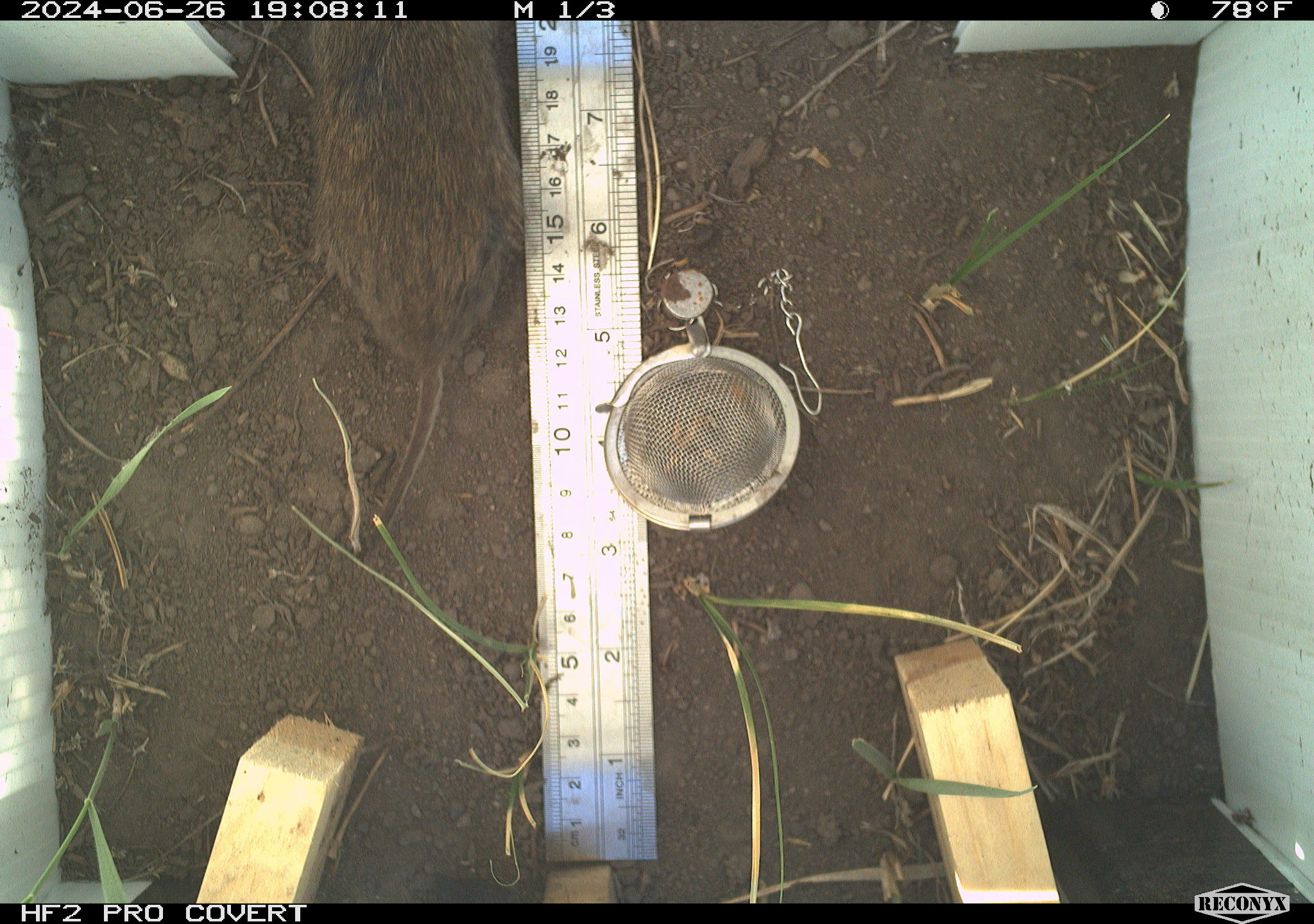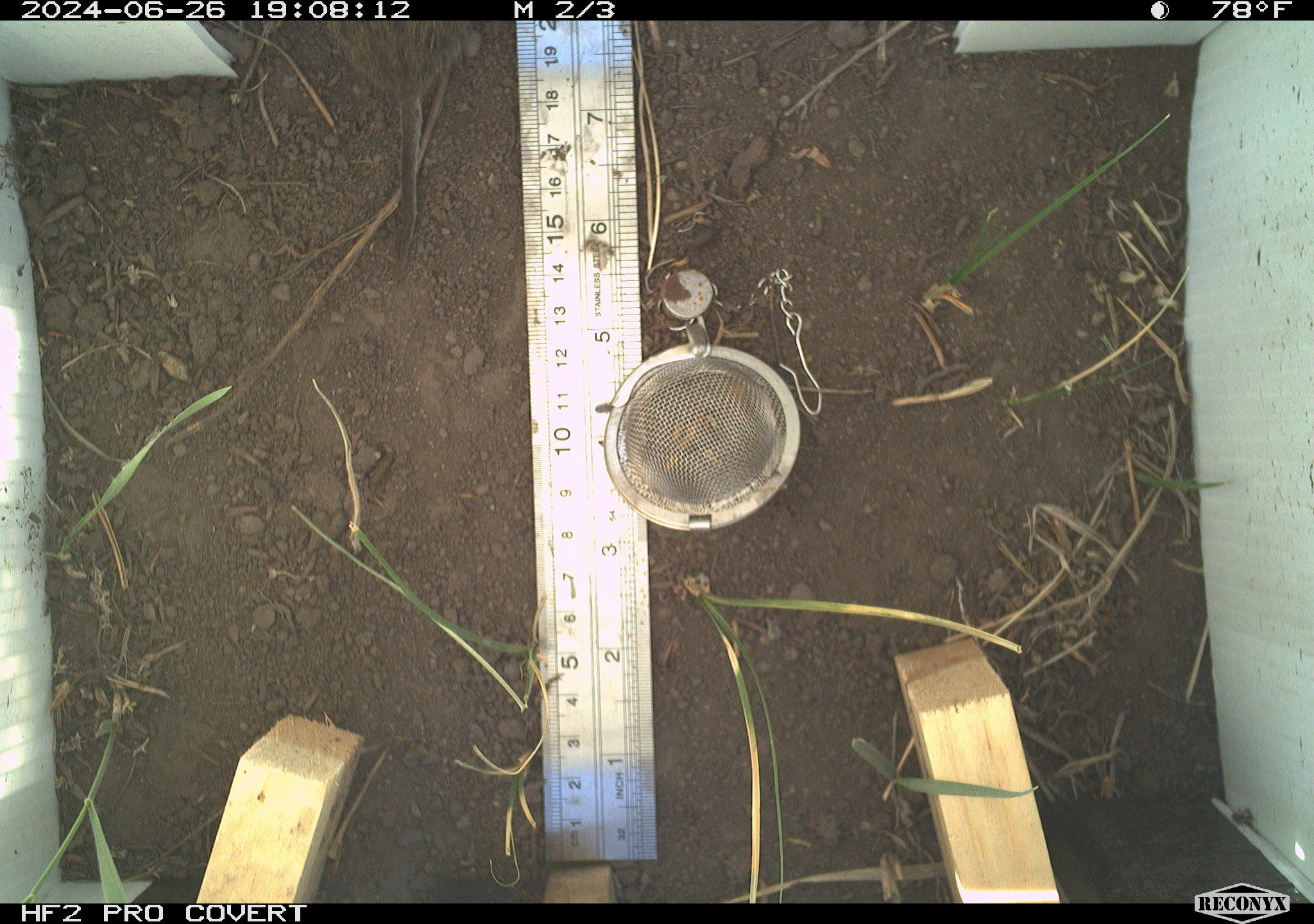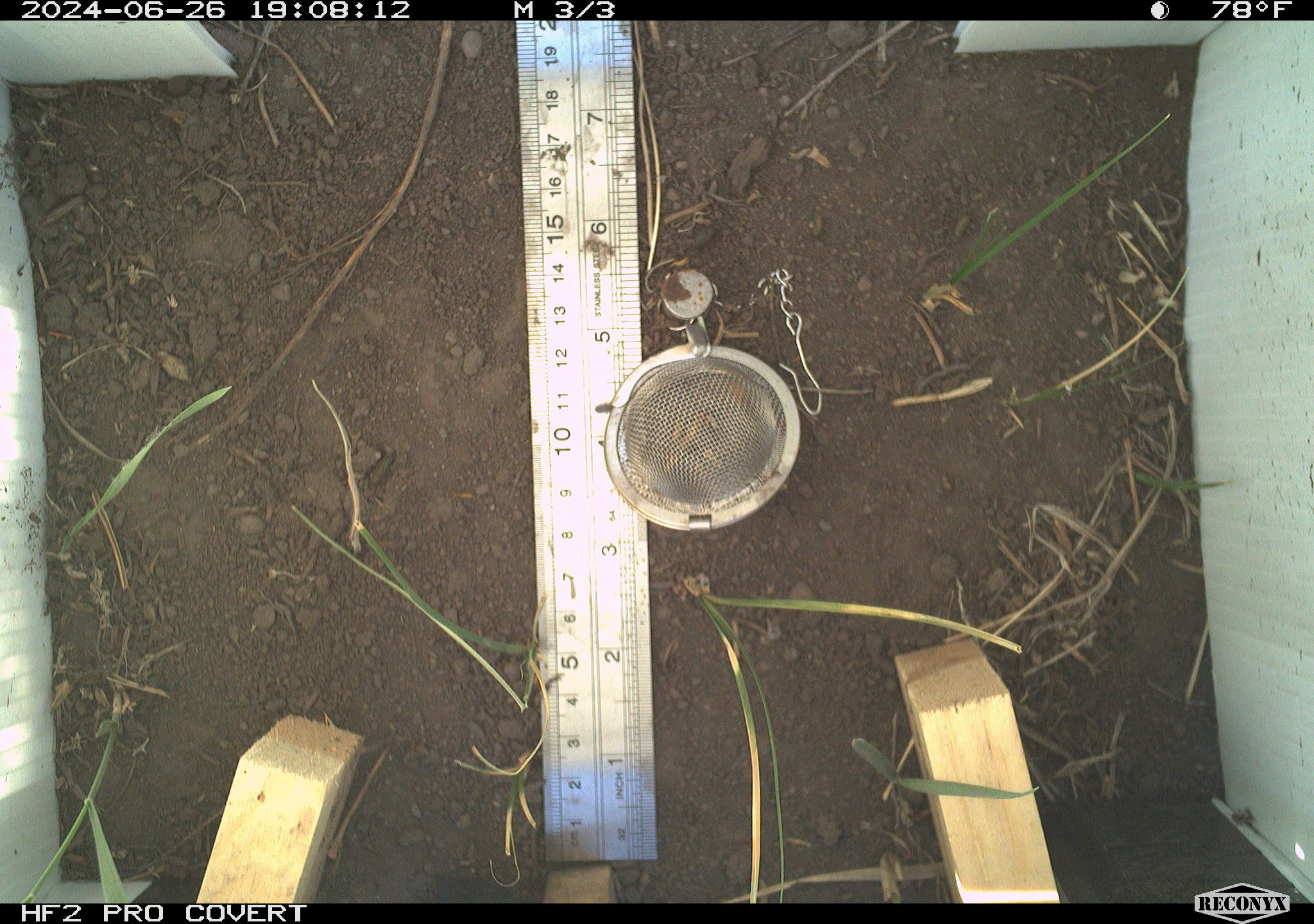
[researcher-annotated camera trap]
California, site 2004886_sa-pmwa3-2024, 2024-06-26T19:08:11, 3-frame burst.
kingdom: Animalia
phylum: Chordata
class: Mammalia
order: Rodentia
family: Cricetidae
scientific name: Arvicolinae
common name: voles, lemmings, and muskrats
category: arvicolinae subfamily